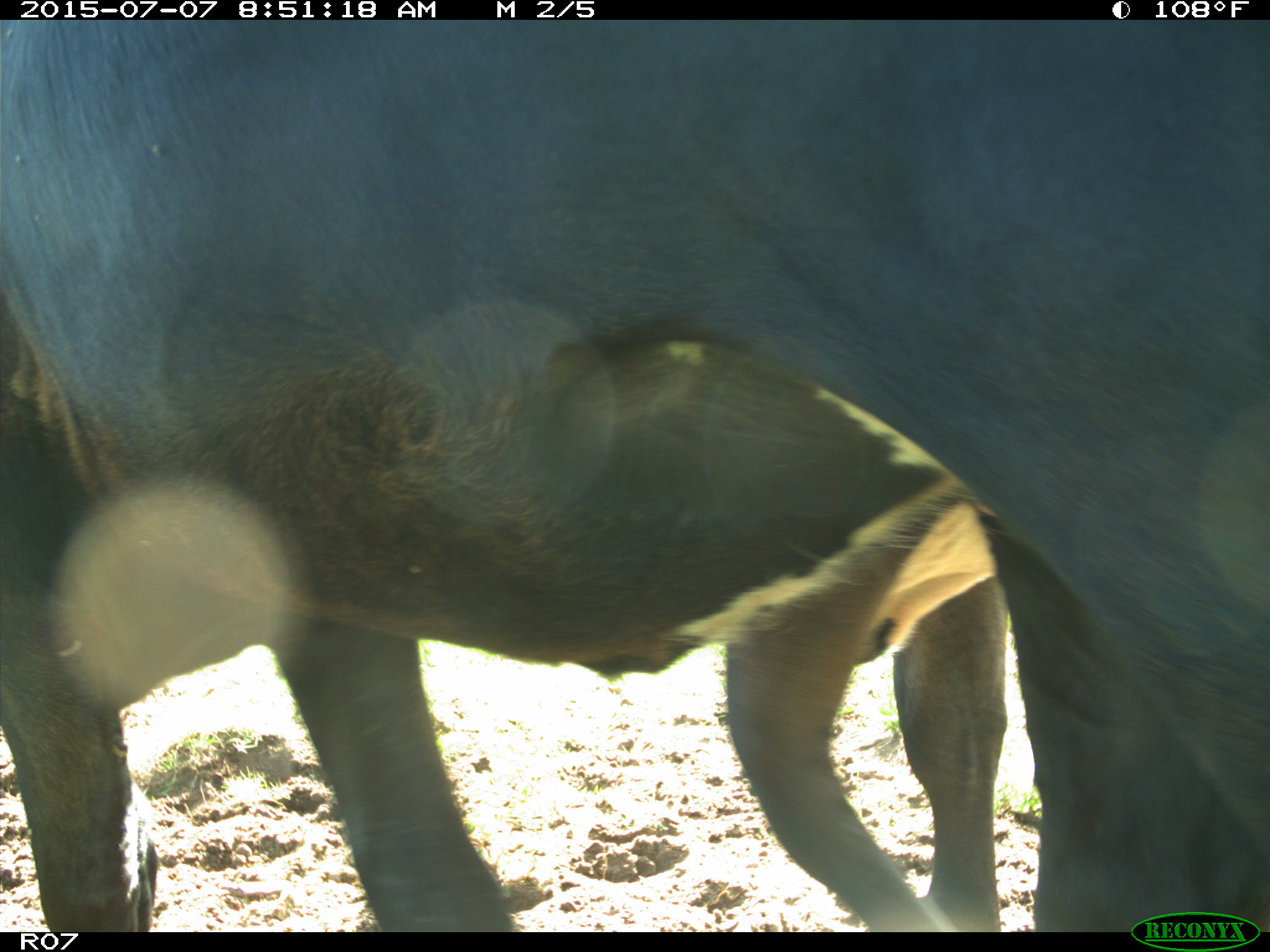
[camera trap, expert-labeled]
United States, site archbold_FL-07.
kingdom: Animalia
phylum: Chordata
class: Mammalia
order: Artiodactyla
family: Bovidae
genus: Bos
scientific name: Bos taurus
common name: domestic cow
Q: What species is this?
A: Bos taurus (domestic cow).